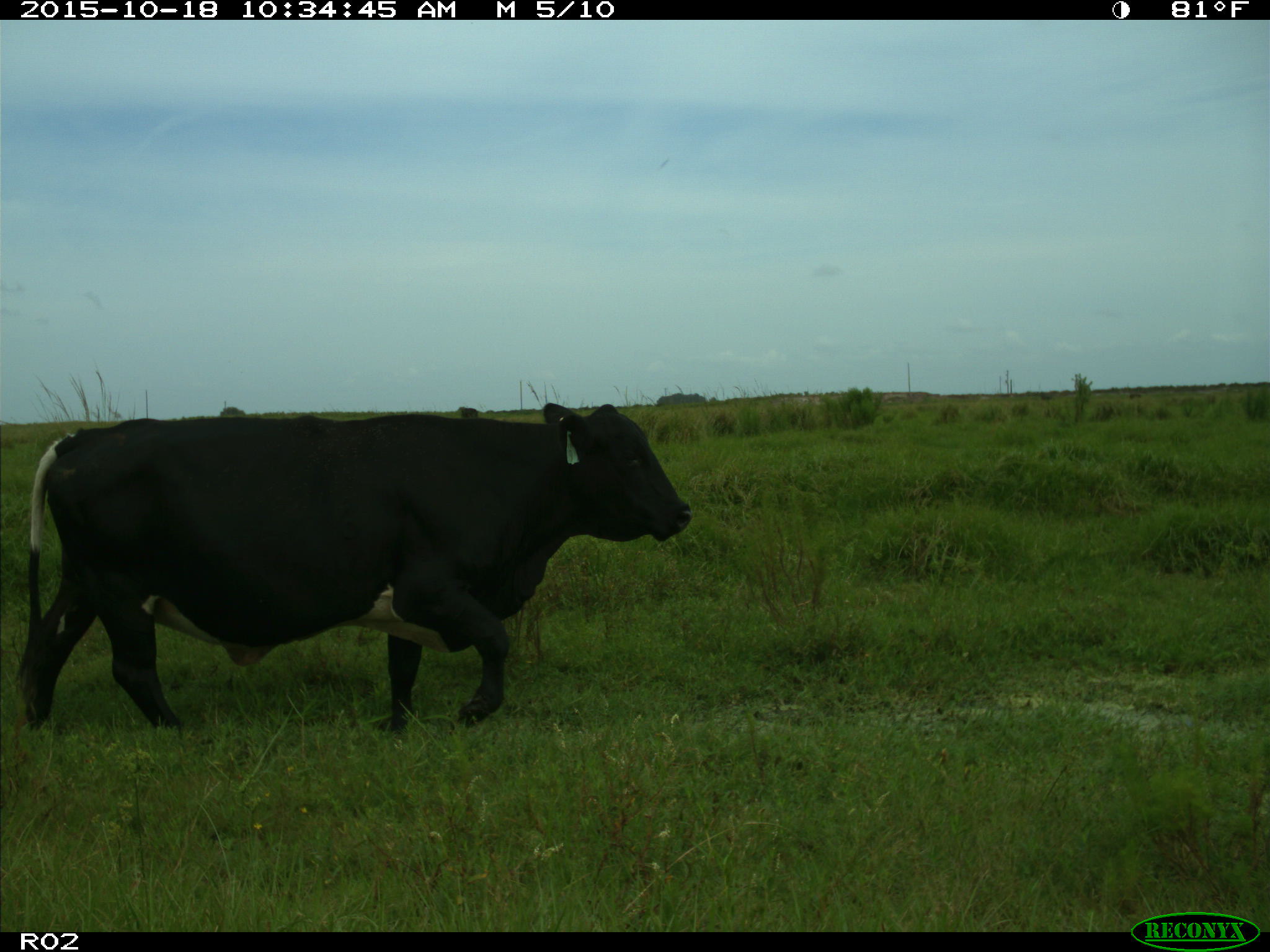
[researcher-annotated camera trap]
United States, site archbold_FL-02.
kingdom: Animalia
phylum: Chordata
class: Mammalia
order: Artiodactyla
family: Bovidae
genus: Bos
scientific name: Bos taurus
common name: domestic cow